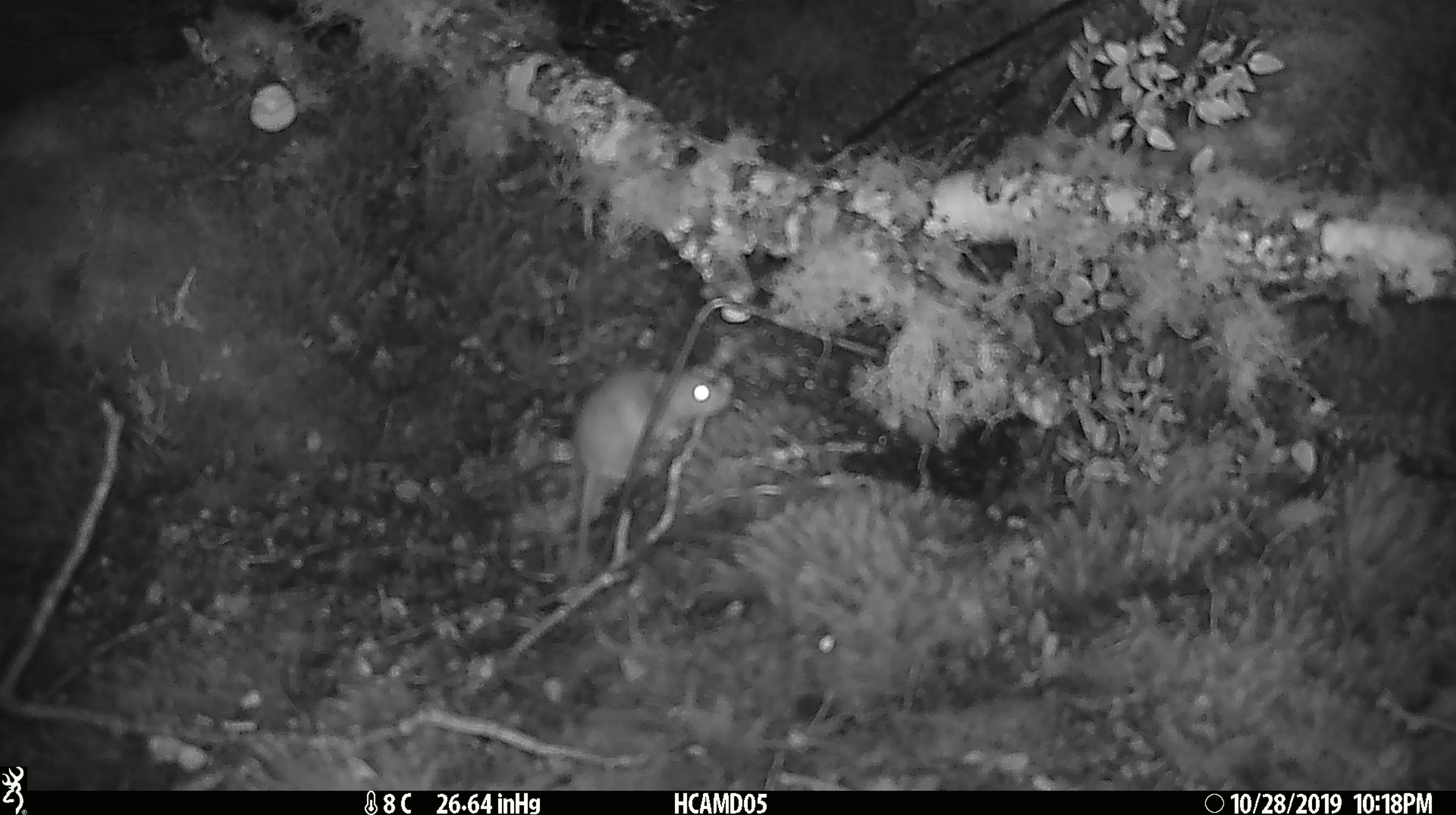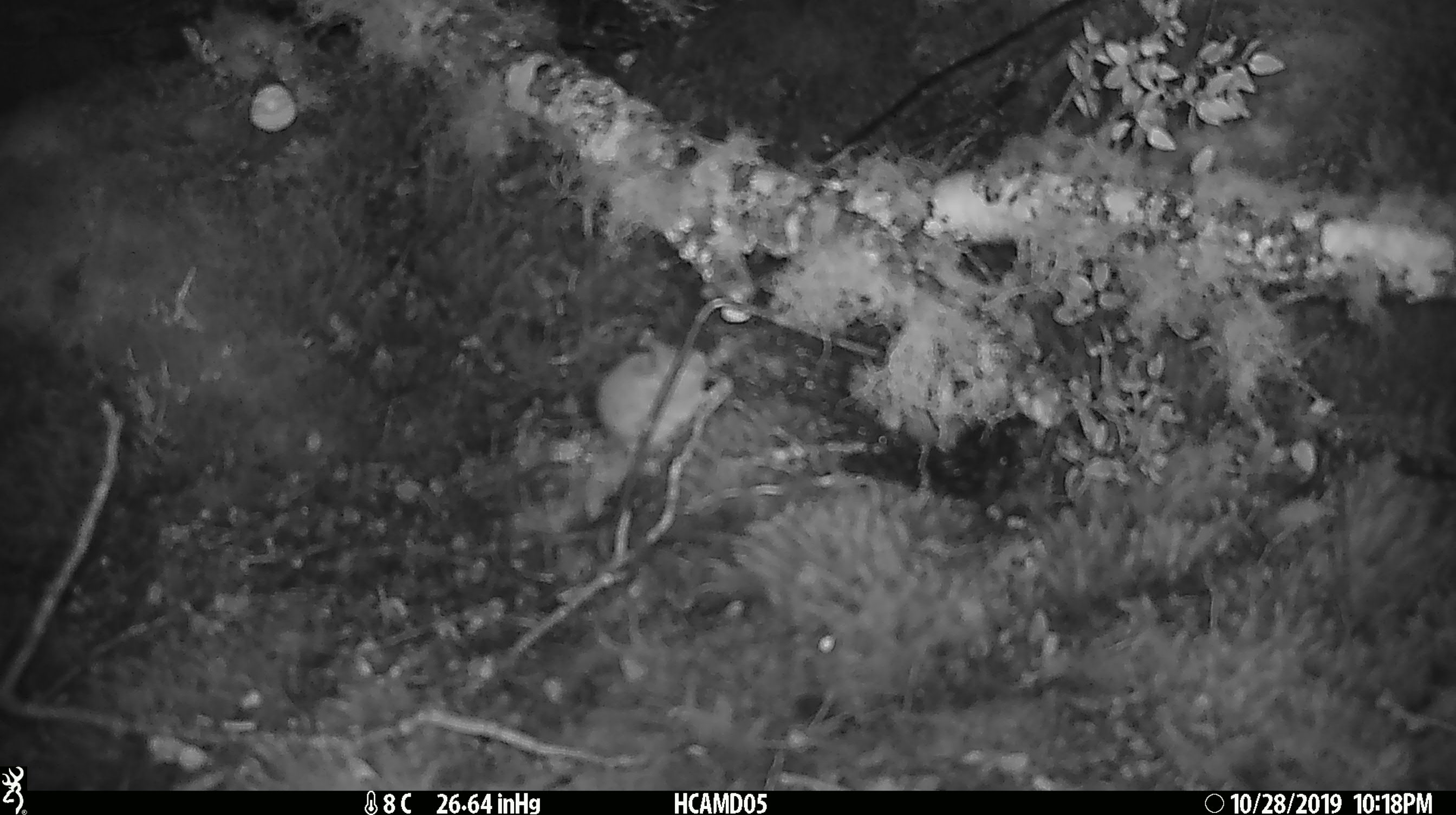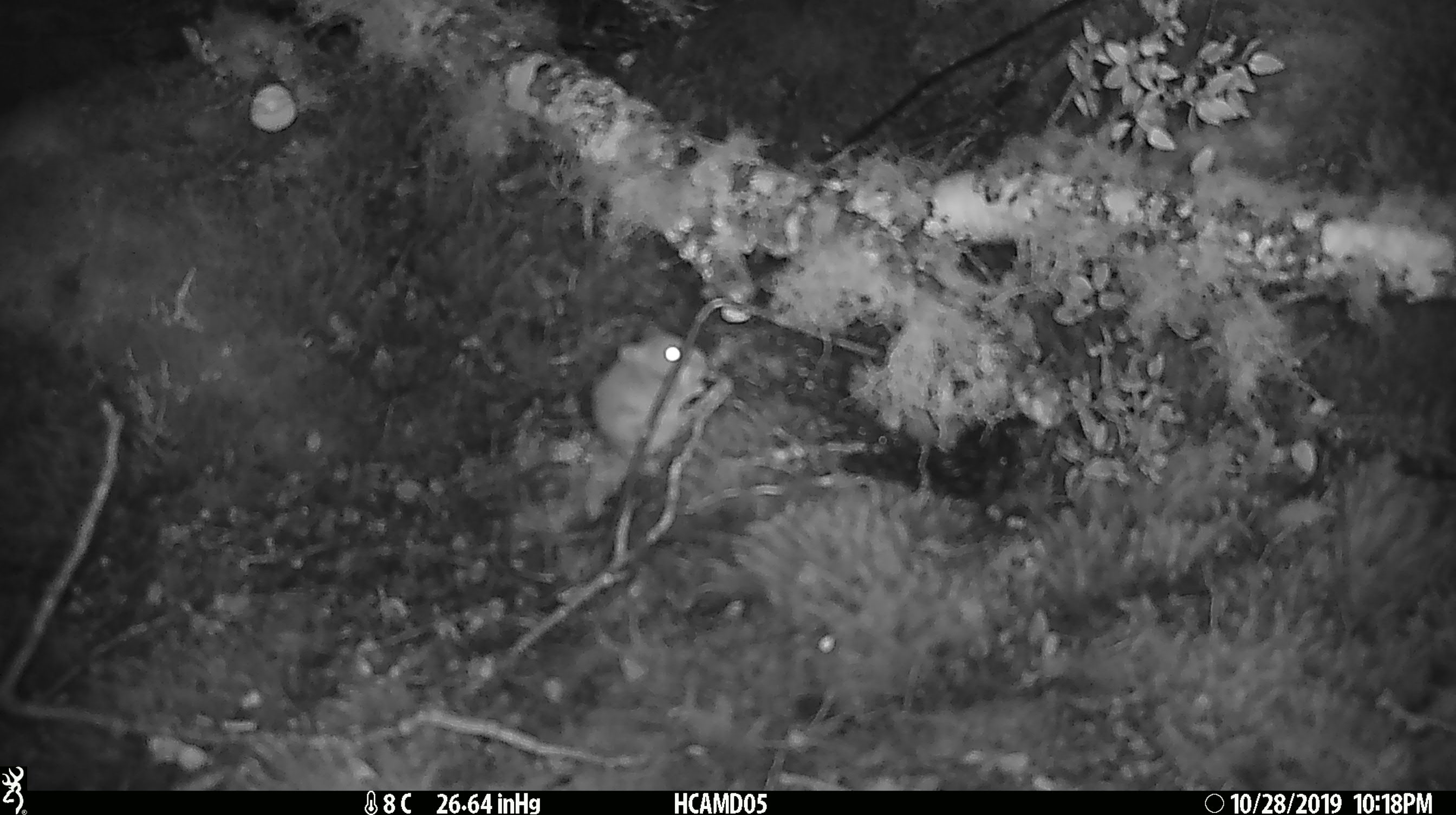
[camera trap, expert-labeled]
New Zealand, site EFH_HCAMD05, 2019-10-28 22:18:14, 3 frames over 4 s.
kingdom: Animalia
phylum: Chordata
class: Mammalia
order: Rodentia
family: Muridae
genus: Mus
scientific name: Mus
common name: mouse